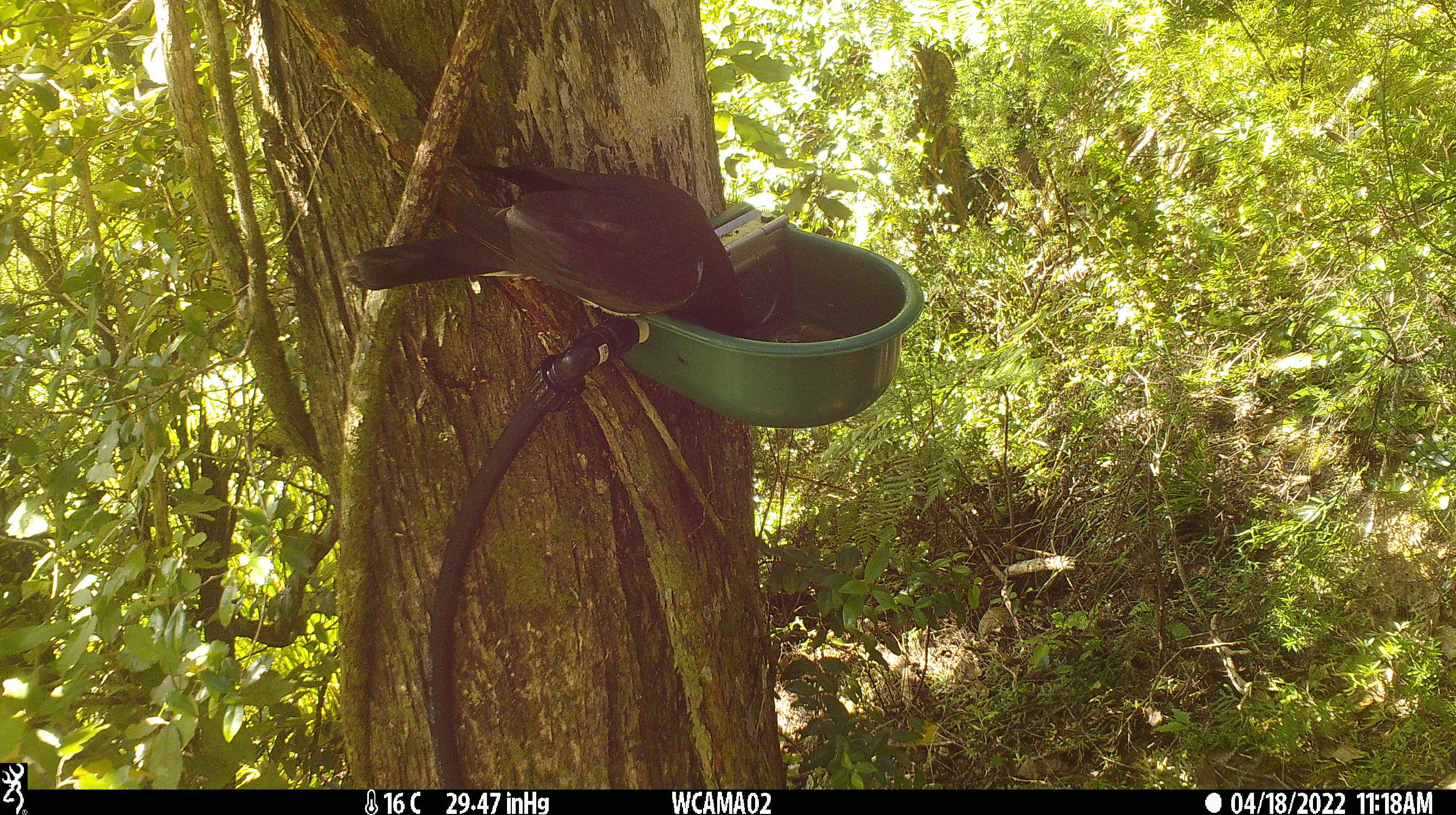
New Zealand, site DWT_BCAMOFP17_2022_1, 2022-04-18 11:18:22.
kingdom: Animalia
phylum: Chordata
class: Aves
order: Columbiformes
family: Columbidae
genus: Hemiphaga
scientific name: Hemiphaga novaeseelandiae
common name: new zealand pigeon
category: kereru